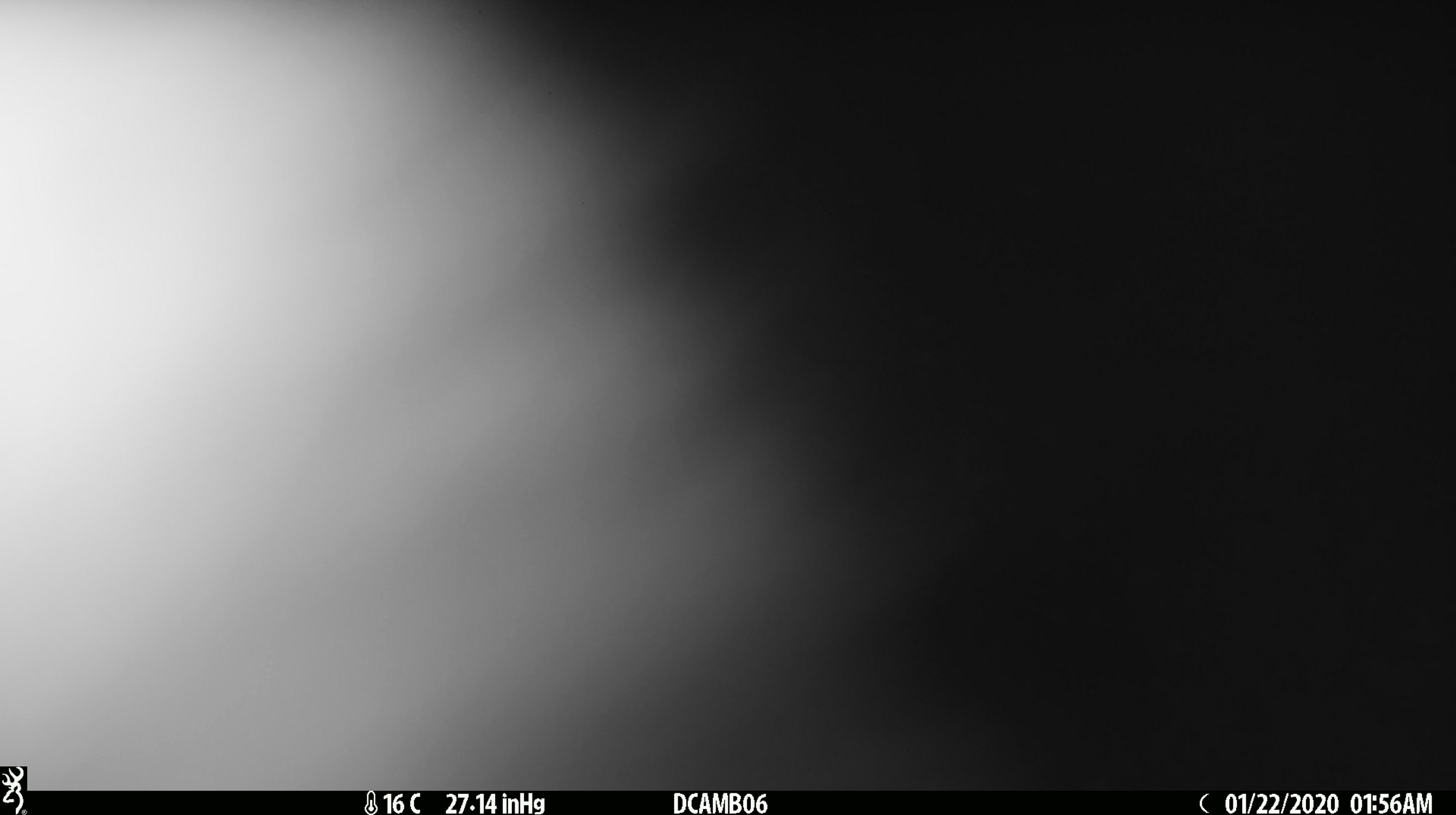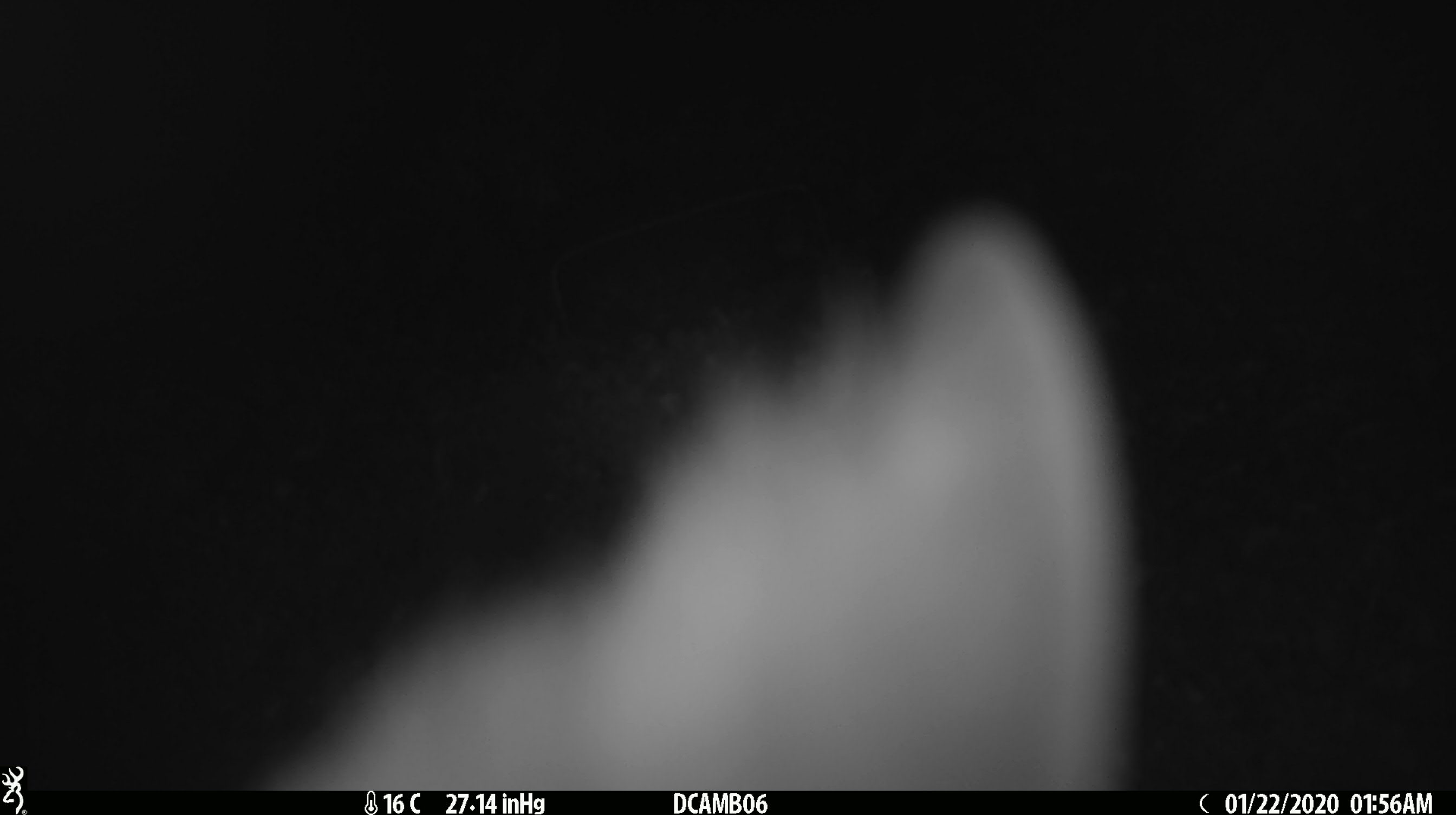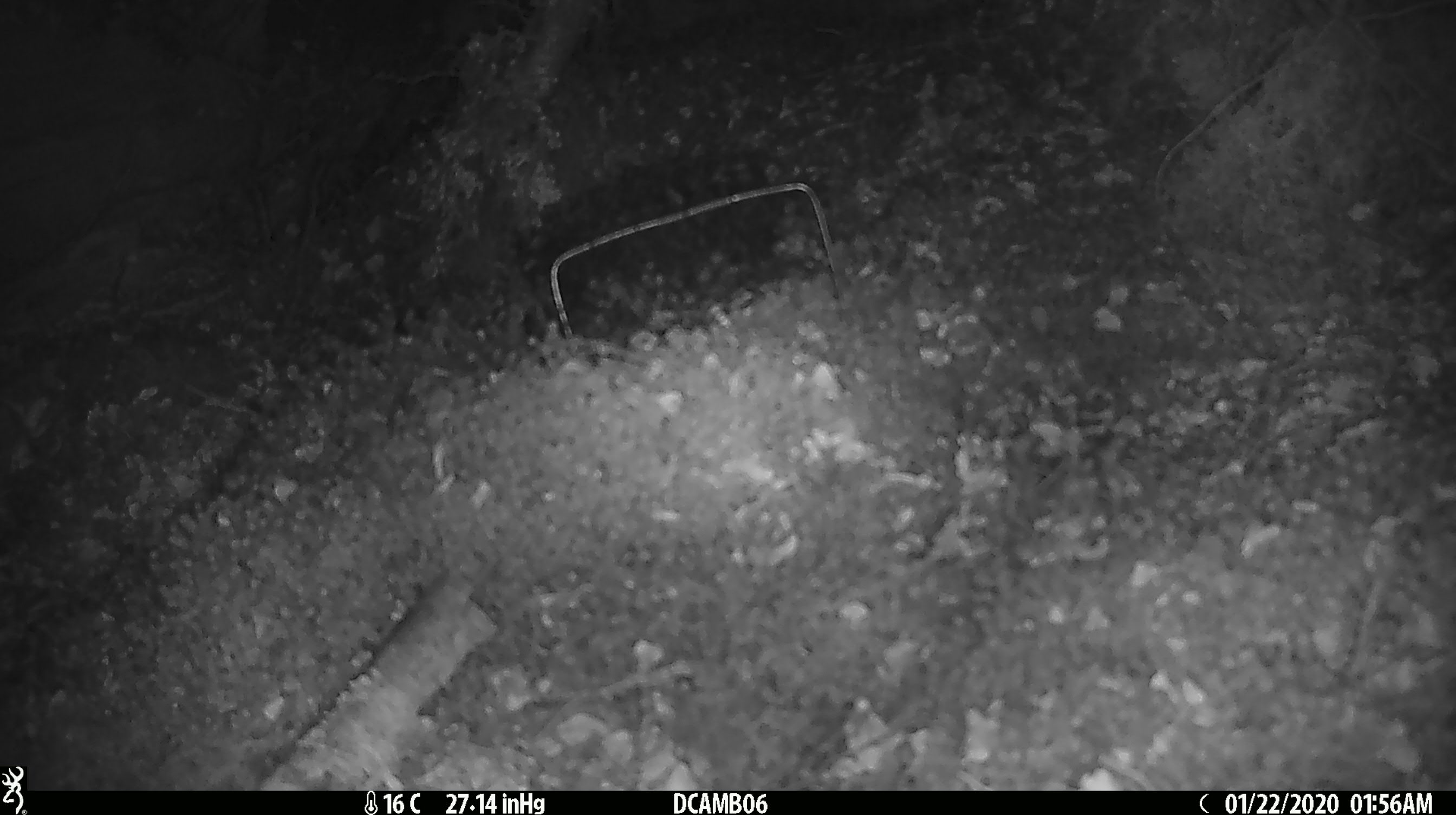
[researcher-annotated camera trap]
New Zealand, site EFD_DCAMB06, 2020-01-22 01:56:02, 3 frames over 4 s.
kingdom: Animalia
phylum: Chordata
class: Mammalia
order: Diprotodontia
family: Phalangeridae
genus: Trichosurus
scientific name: Trichosurus vulpecula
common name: common brushtail possum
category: possum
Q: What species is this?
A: Possum (common brushtail possum) (Trichosurus vulpecula).